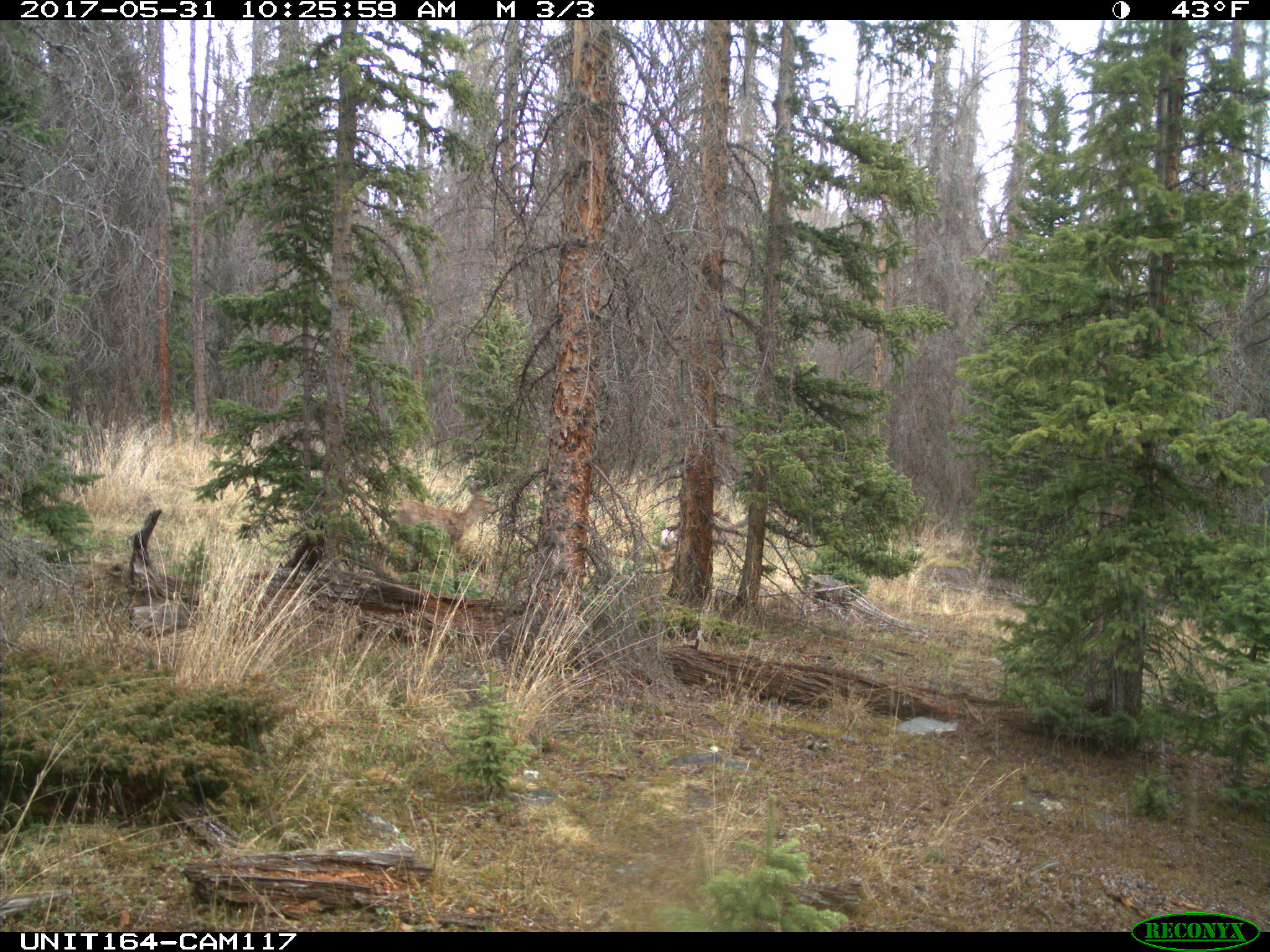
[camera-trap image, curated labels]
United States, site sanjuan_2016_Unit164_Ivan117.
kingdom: Animalia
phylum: Chordata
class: Mammalia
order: Artiodactyla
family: Cervidae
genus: Odocoileus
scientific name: Odocoileus hemionus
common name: mule deer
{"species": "Odocoileus hemionus (mule deer)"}